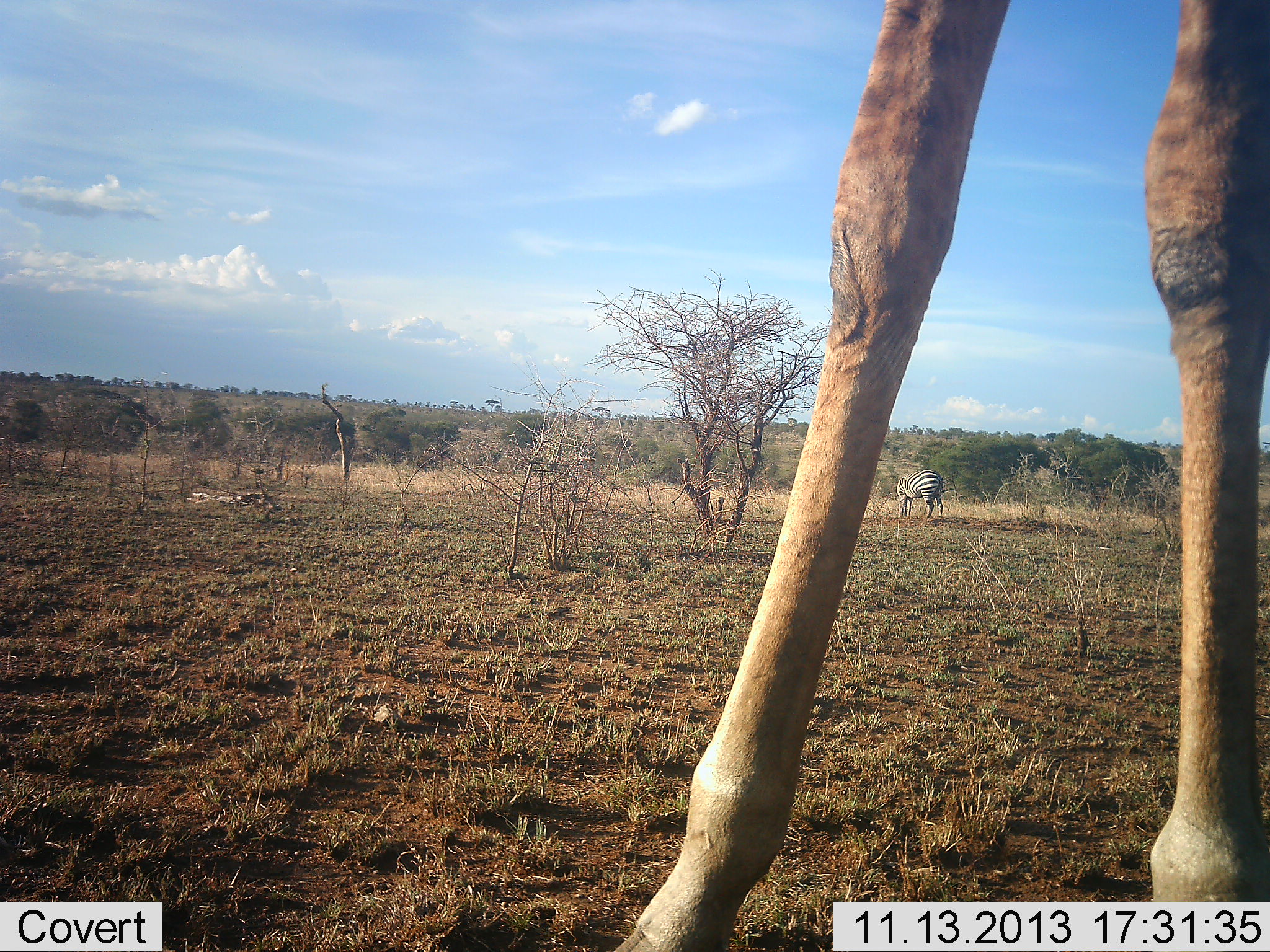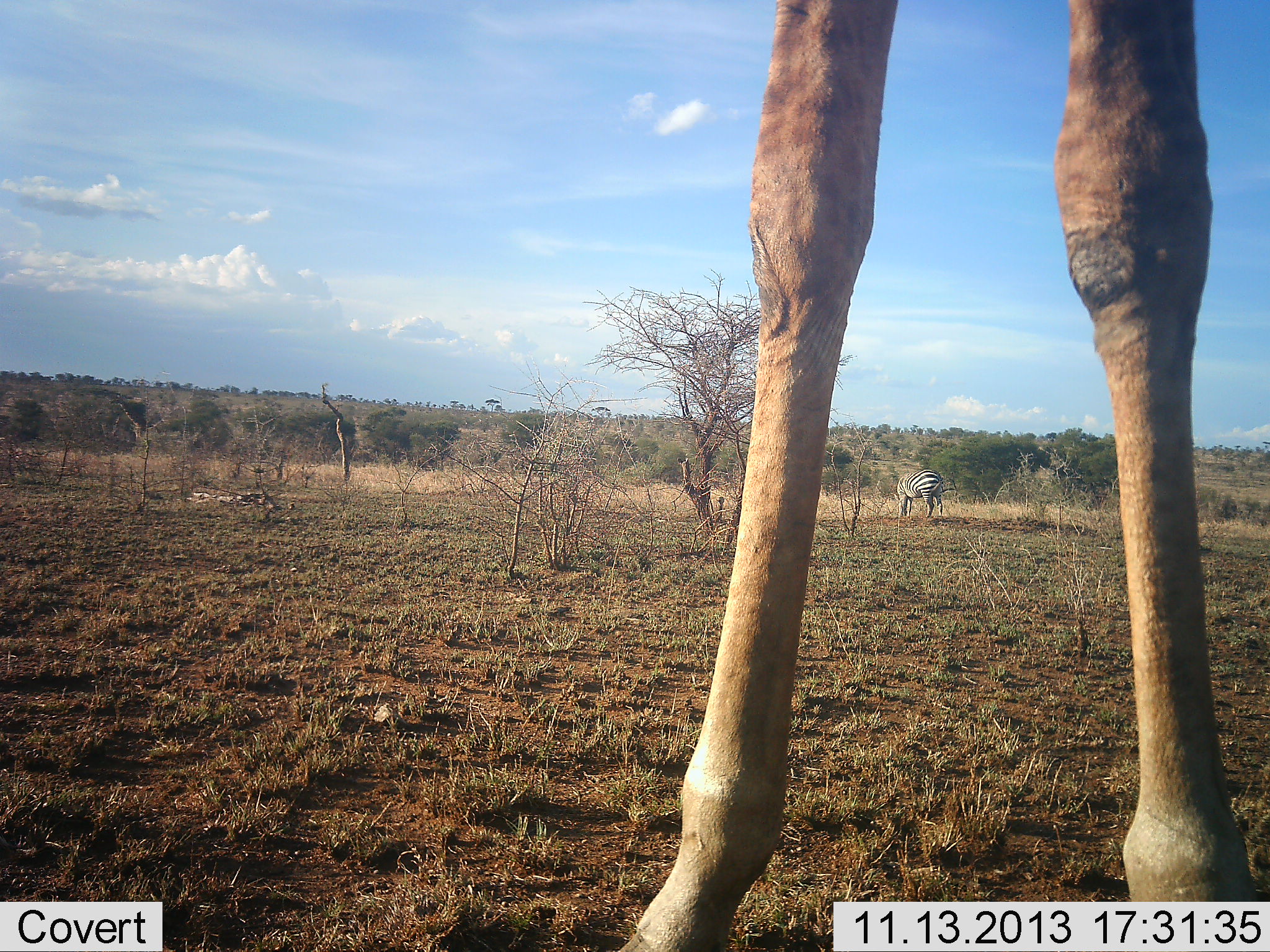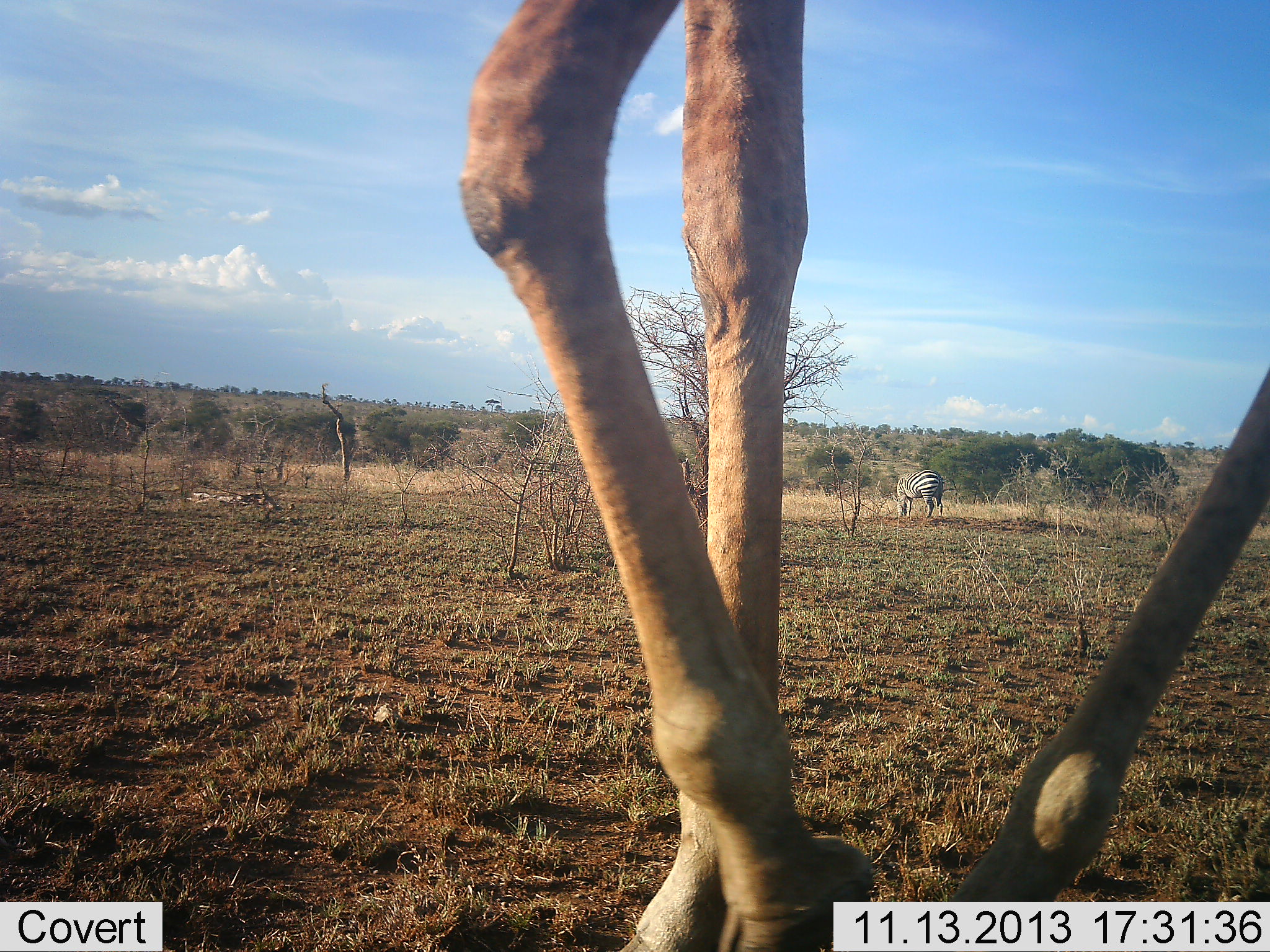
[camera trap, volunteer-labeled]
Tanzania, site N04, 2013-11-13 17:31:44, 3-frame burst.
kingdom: Animalia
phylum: Chordata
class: Mammalia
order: Artiodactyla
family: Giraffidae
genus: Giraffa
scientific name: Giraffa camelopardalis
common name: giraffe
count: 2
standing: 60%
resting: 0%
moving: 70%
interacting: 0%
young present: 0%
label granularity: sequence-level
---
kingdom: Animalia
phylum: Chordata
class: Mammalia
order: Perissodactyla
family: Equidae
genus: Equus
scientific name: Equus quagga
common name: plains zebra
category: zebra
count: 1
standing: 50%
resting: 0%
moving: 0%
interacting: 0%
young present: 0%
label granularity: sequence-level